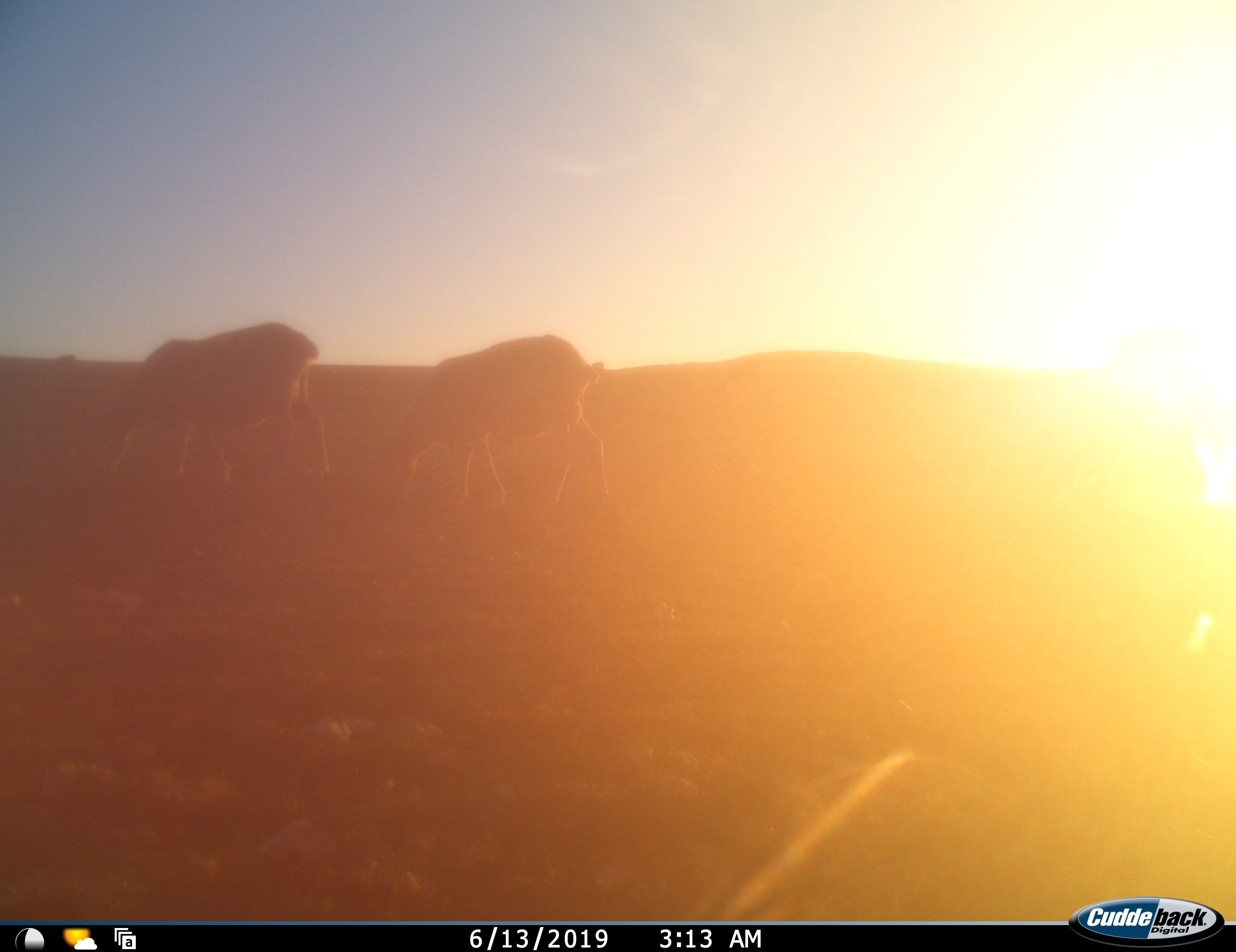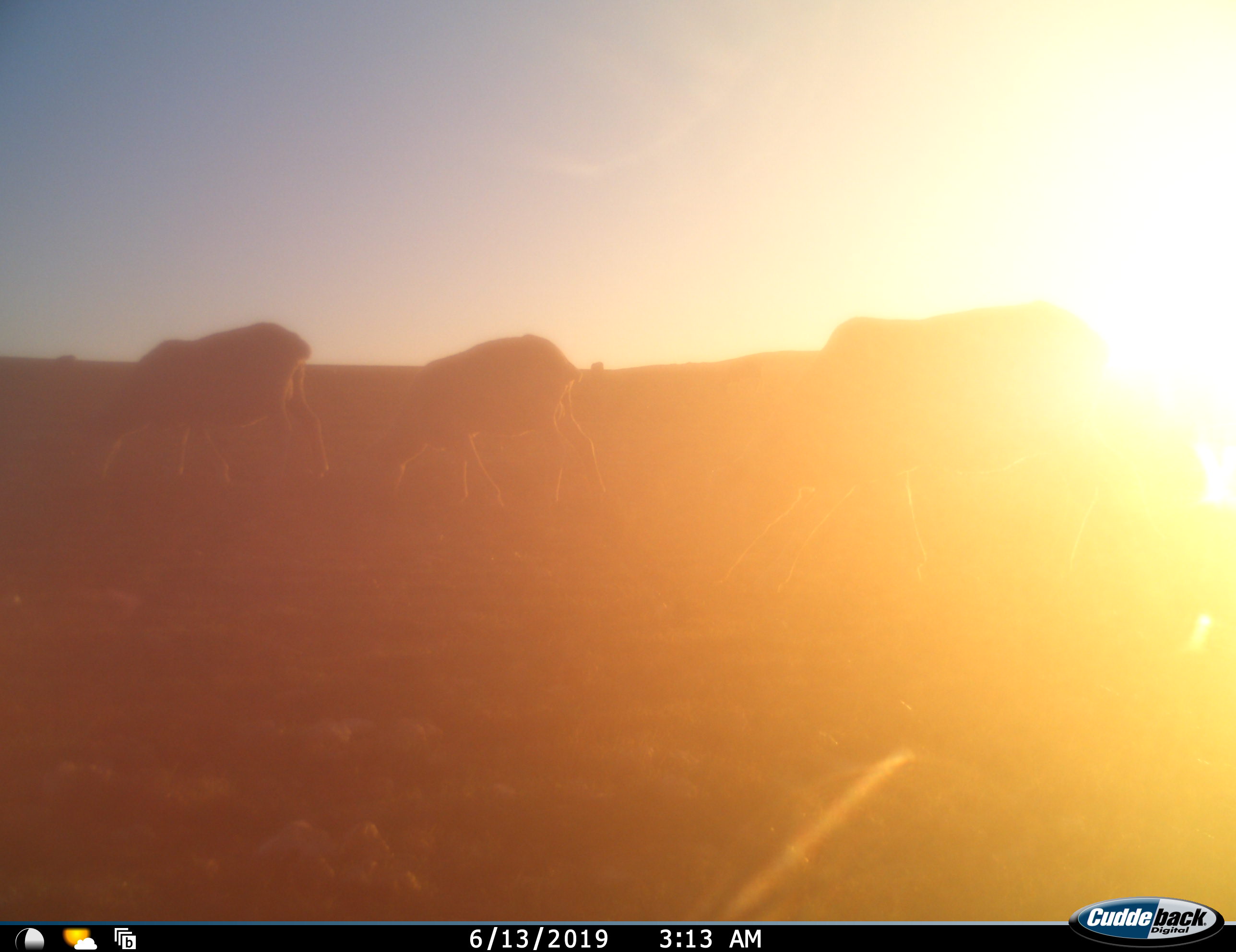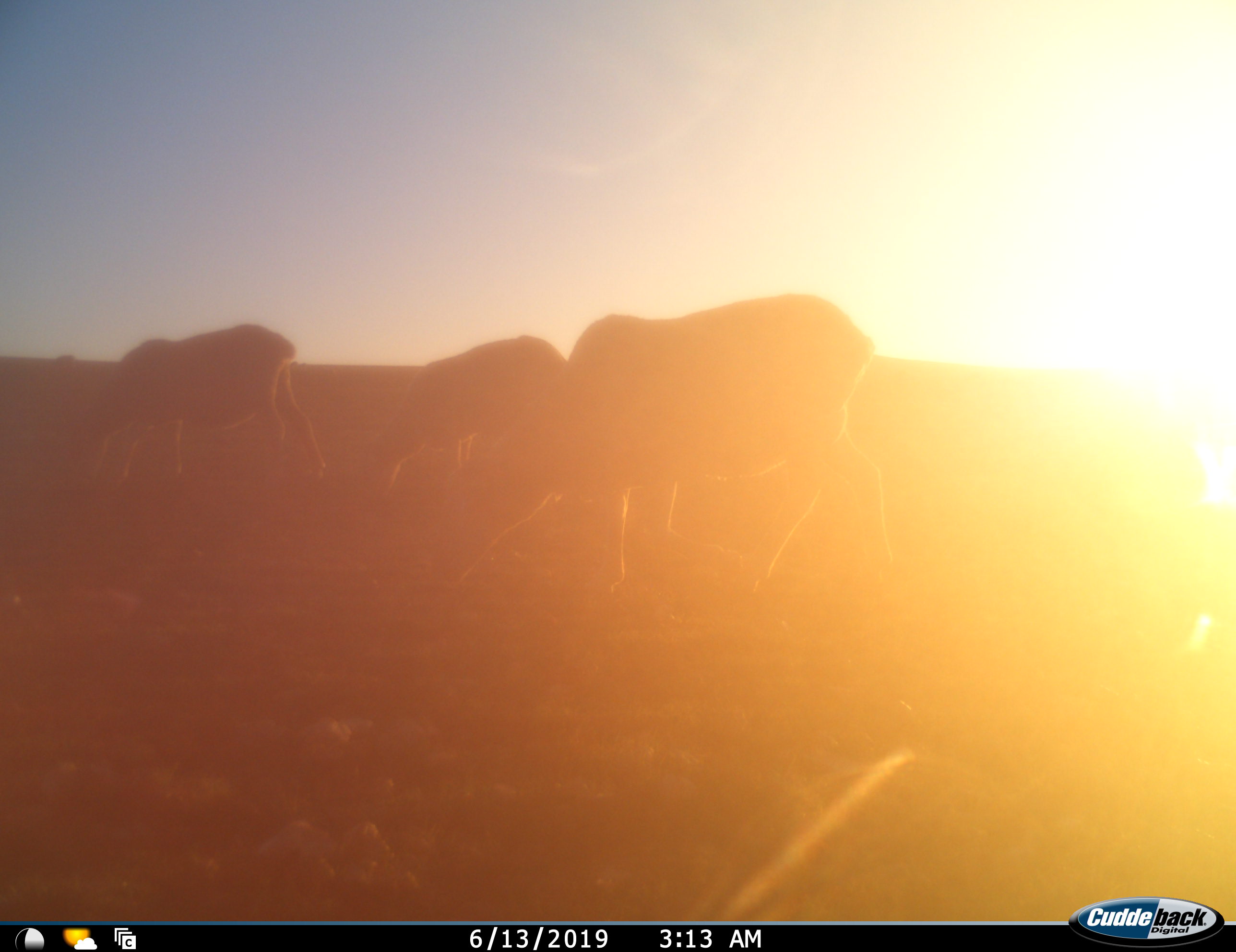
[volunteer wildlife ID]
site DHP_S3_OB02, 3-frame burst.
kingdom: Animalia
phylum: Chordata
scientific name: Vertebrata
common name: domestic animal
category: domesticanimal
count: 4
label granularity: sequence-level